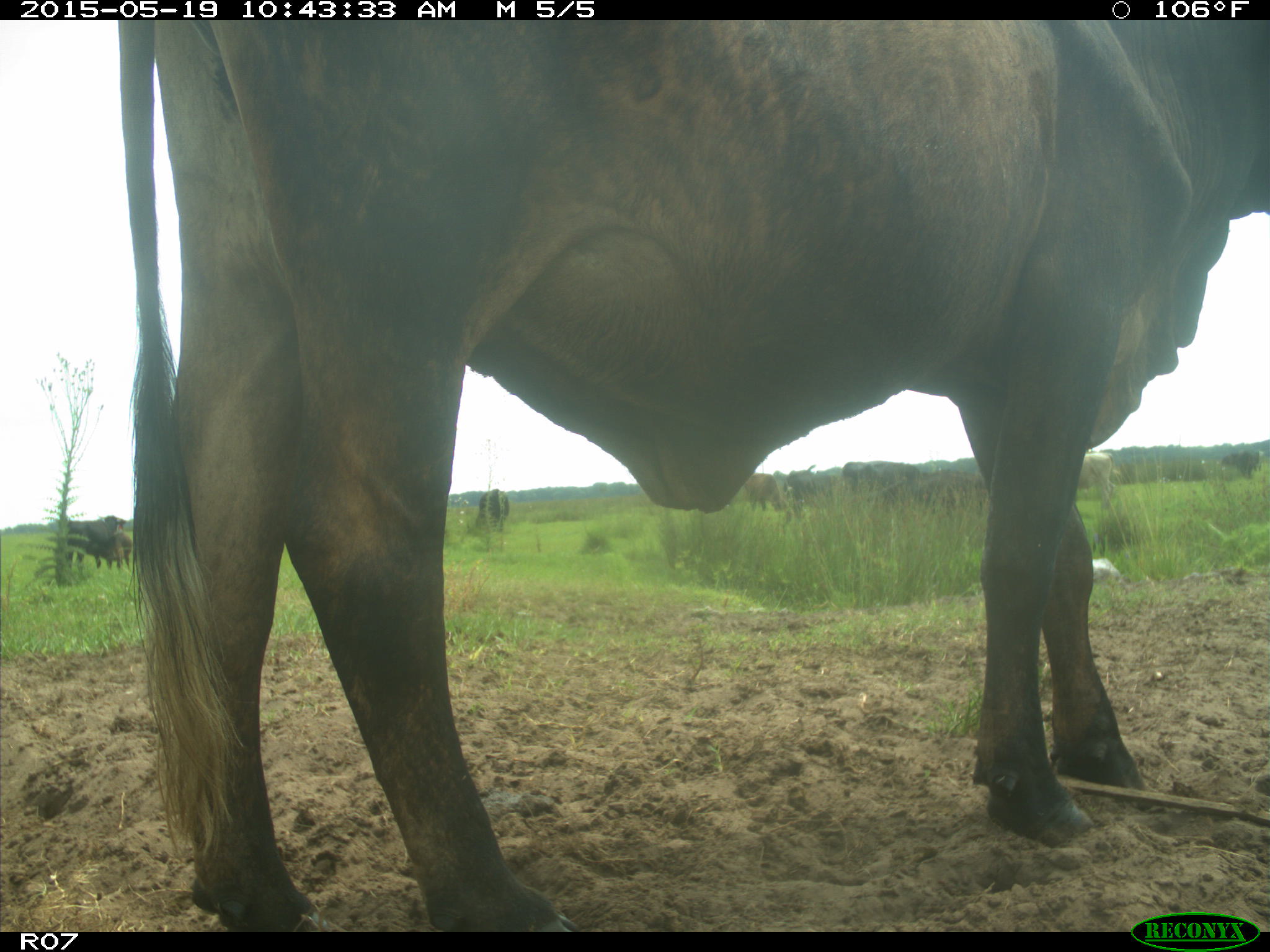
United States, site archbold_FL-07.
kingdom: Animalia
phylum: Chordata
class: Mammalia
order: Artiodactyla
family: Bovidae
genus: Bos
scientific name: Bos taurus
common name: domestic cow